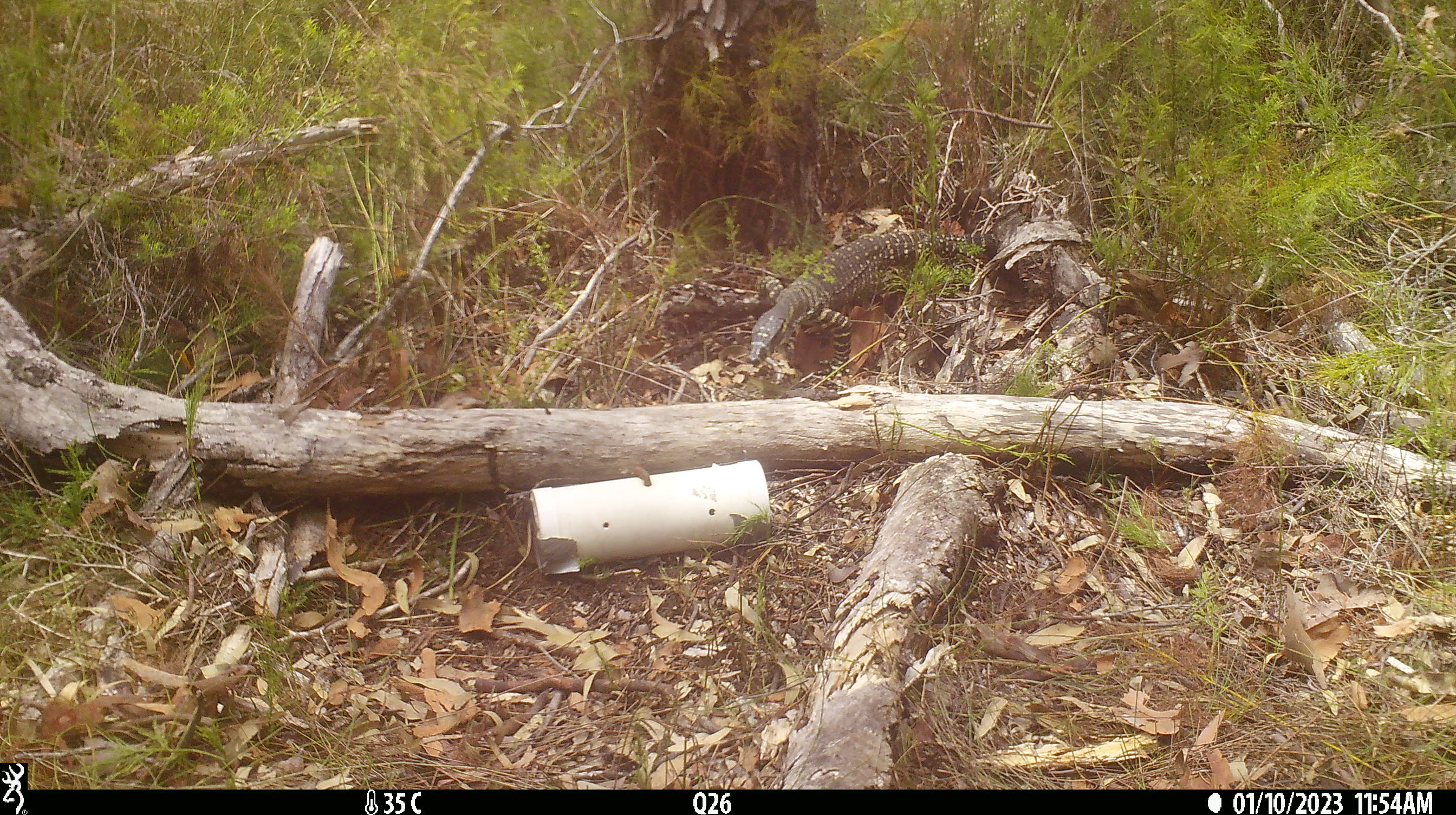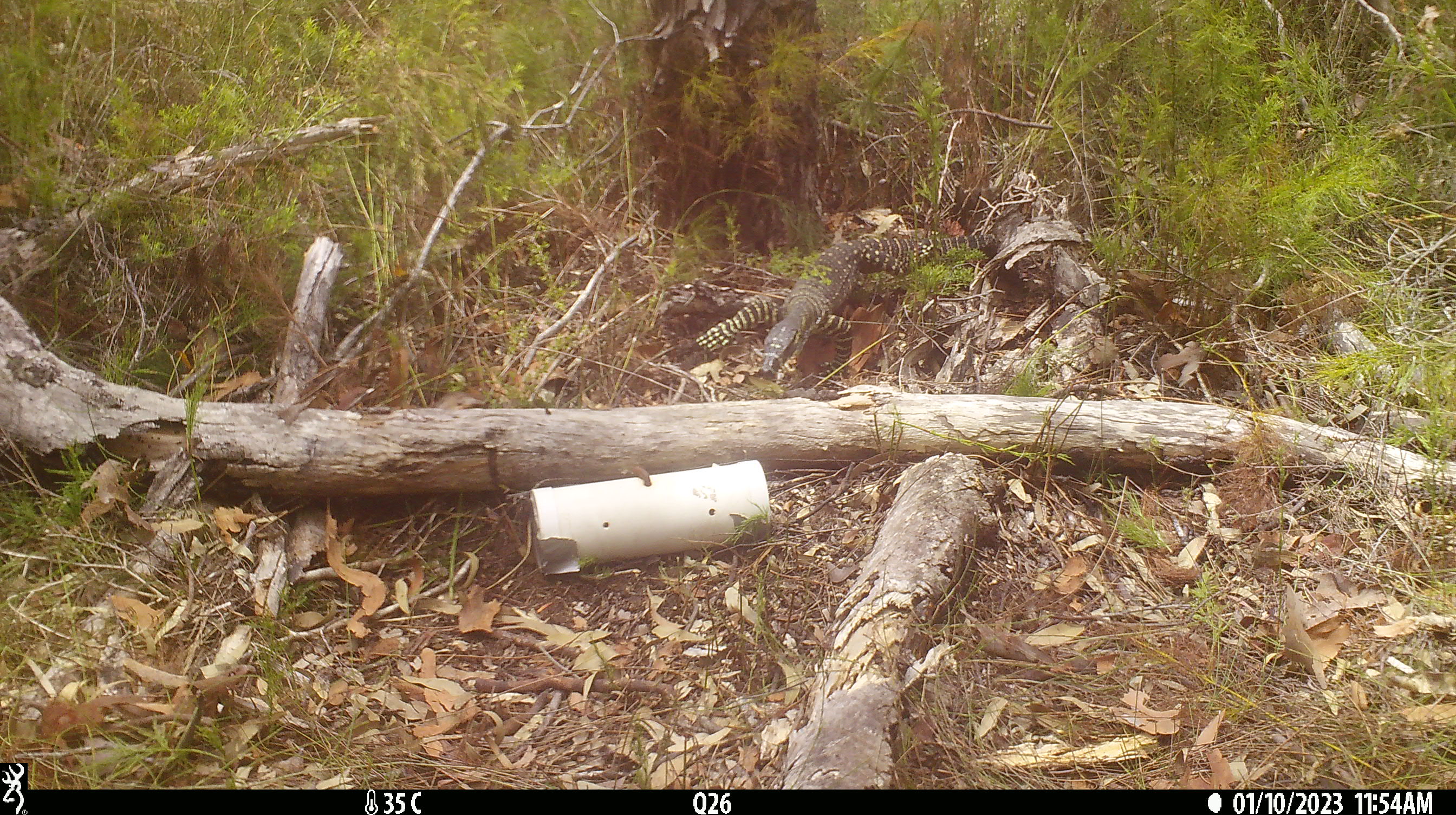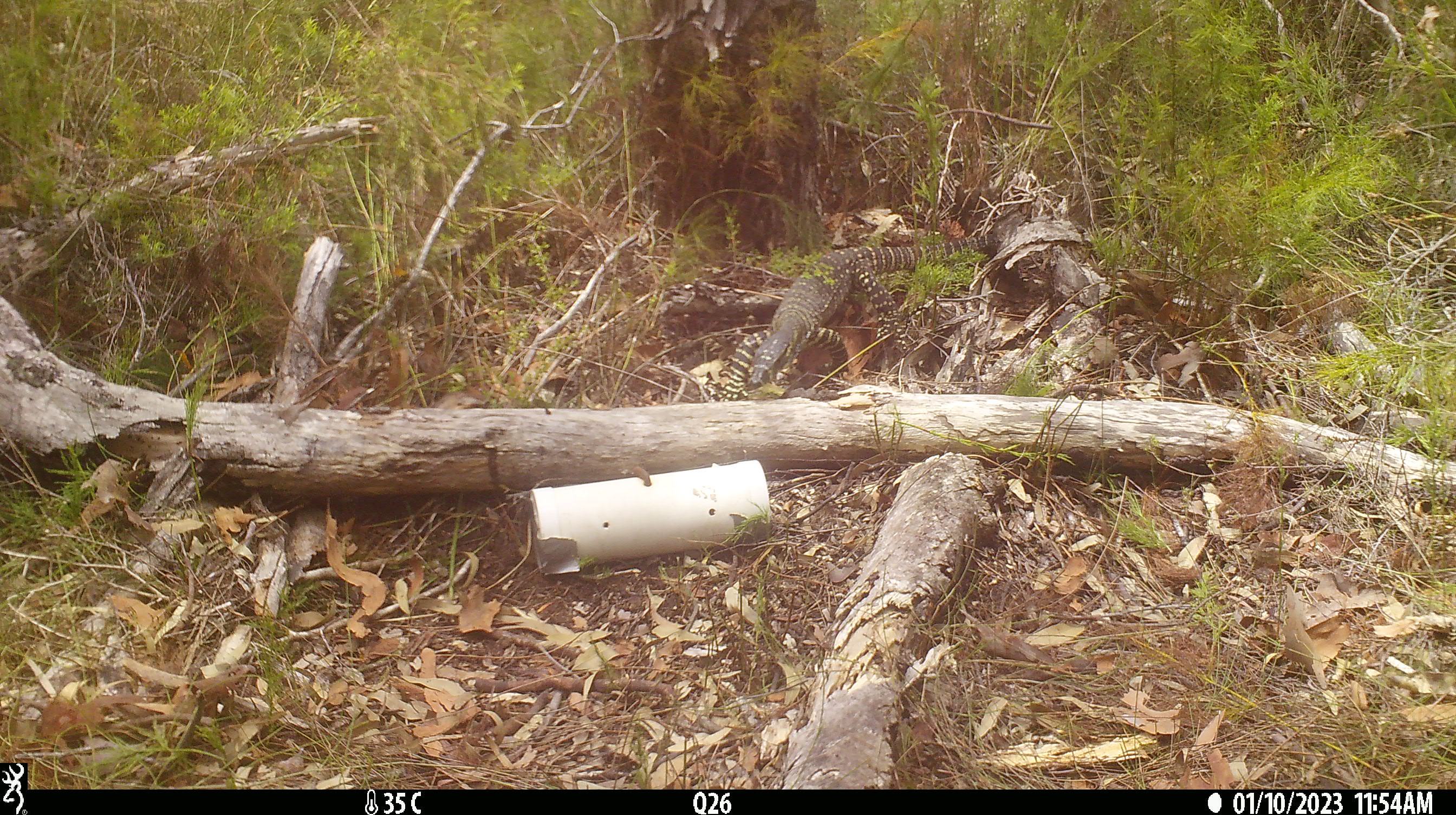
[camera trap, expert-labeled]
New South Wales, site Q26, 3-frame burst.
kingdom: Animalia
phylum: Chordata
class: Reptilia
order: Squamata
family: Varanidae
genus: Varanus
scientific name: Varanus varius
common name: lace monitor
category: goanna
Goanna (lace monitor) (Varanus varius).